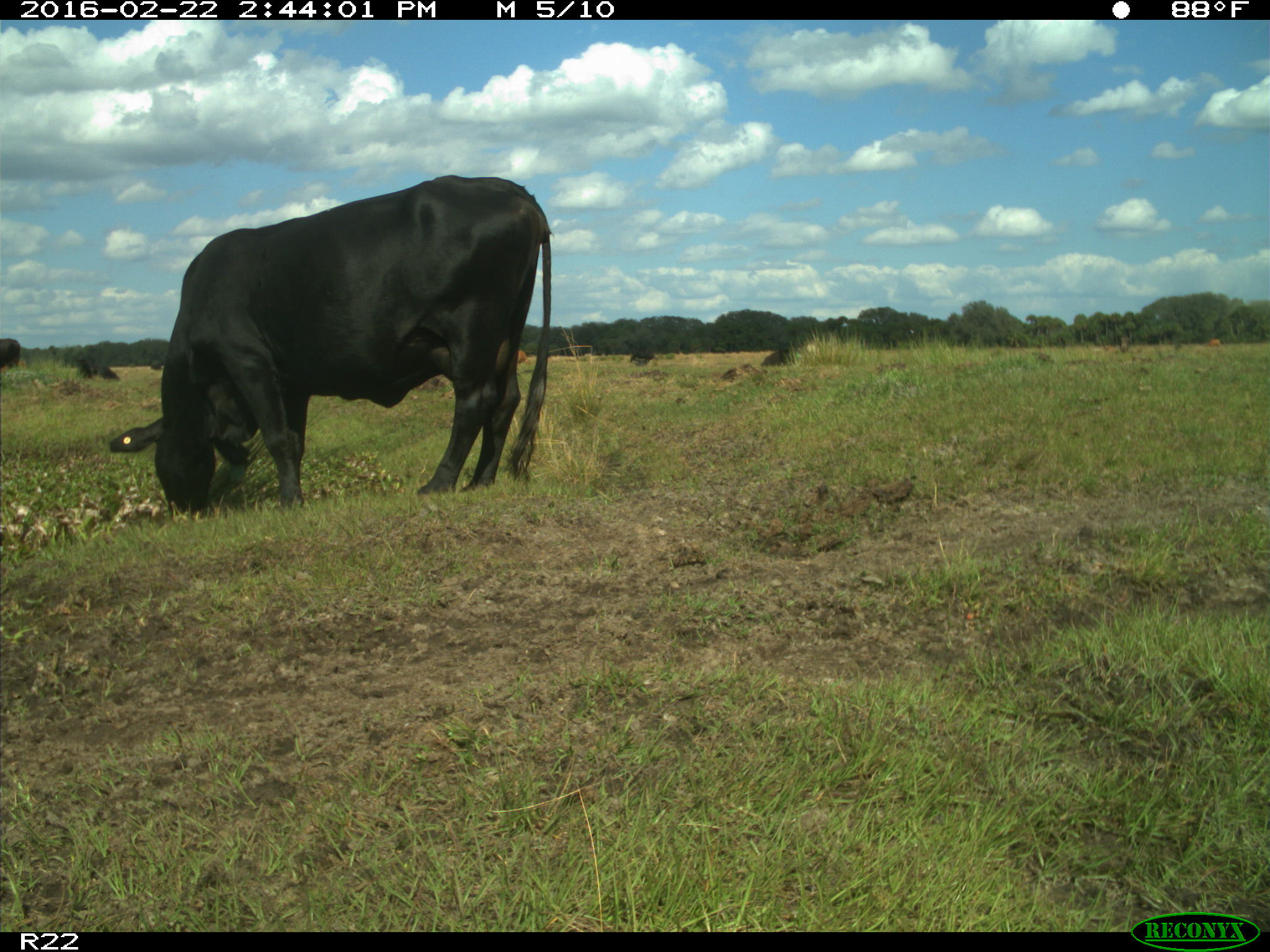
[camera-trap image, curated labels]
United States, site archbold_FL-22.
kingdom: Animalia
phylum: Chordata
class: Mammalia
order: Artiodactyla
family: Bovidae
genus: Bos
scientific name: Bos taurus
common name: domestic cow